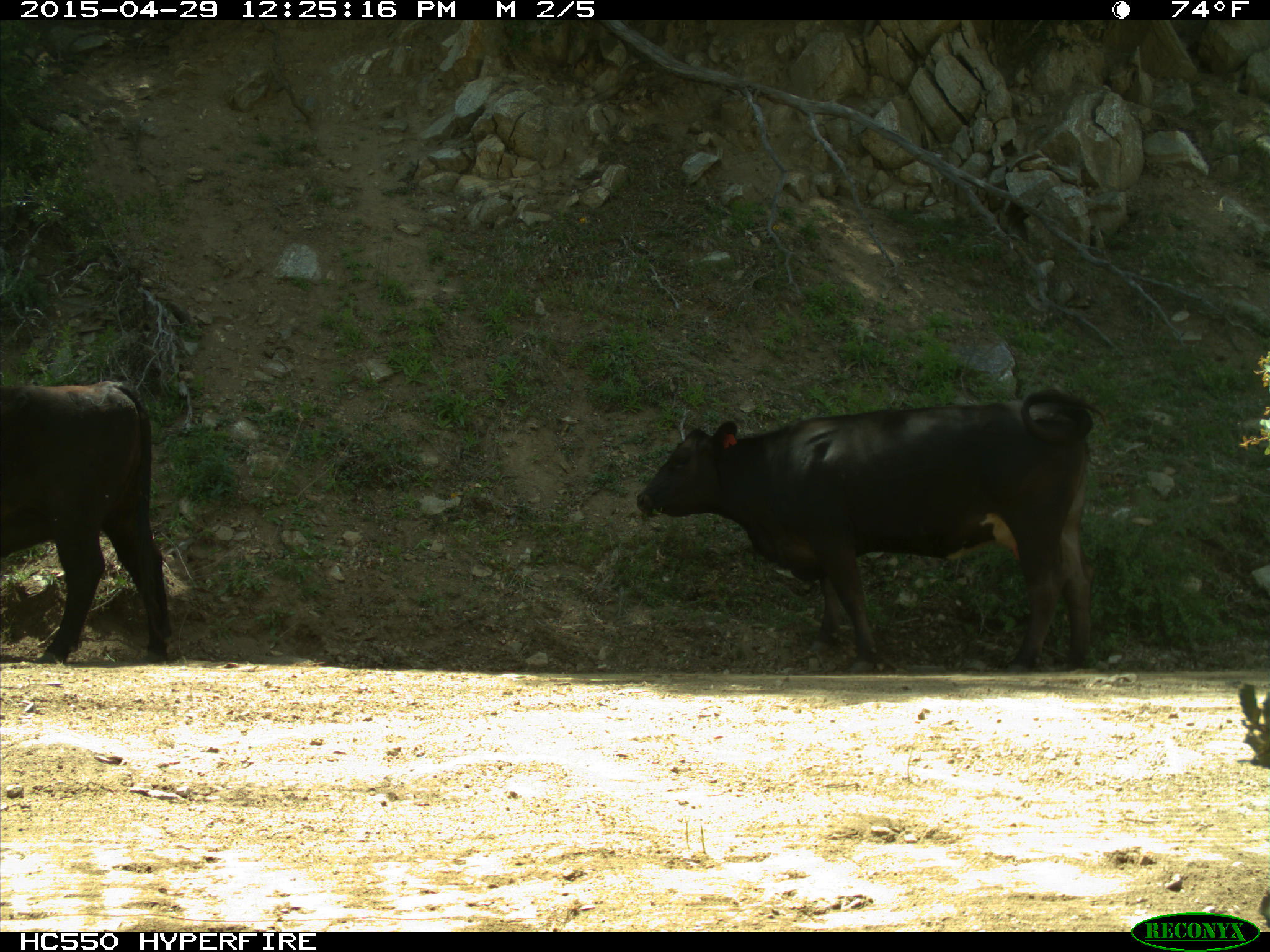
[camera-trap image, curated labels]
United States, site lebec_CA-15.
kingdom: Animalia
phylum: Chordata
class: Mammalia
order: Artiodactyla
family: Bovidae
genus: Bos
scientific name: Bos taurus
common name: domestic cow